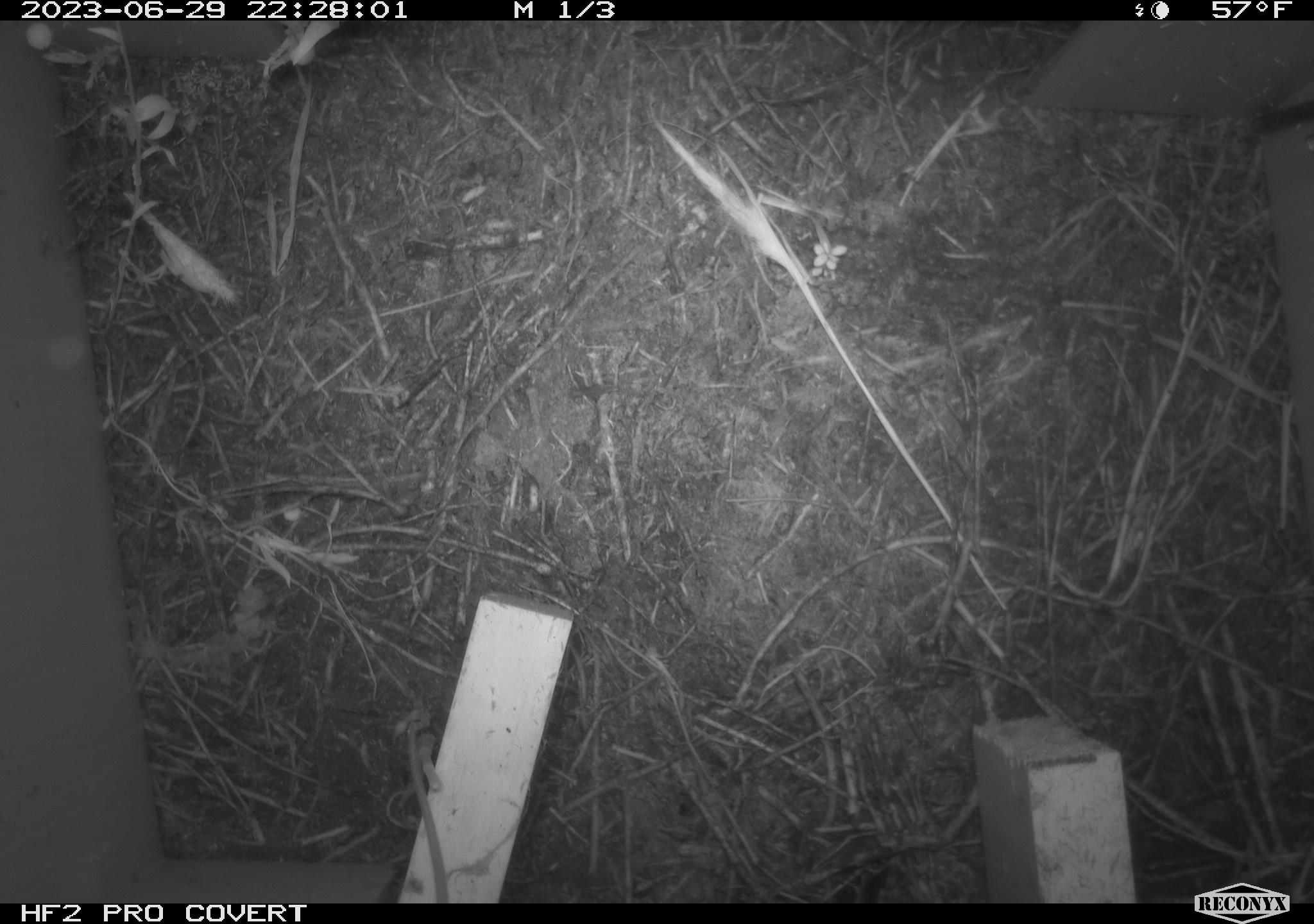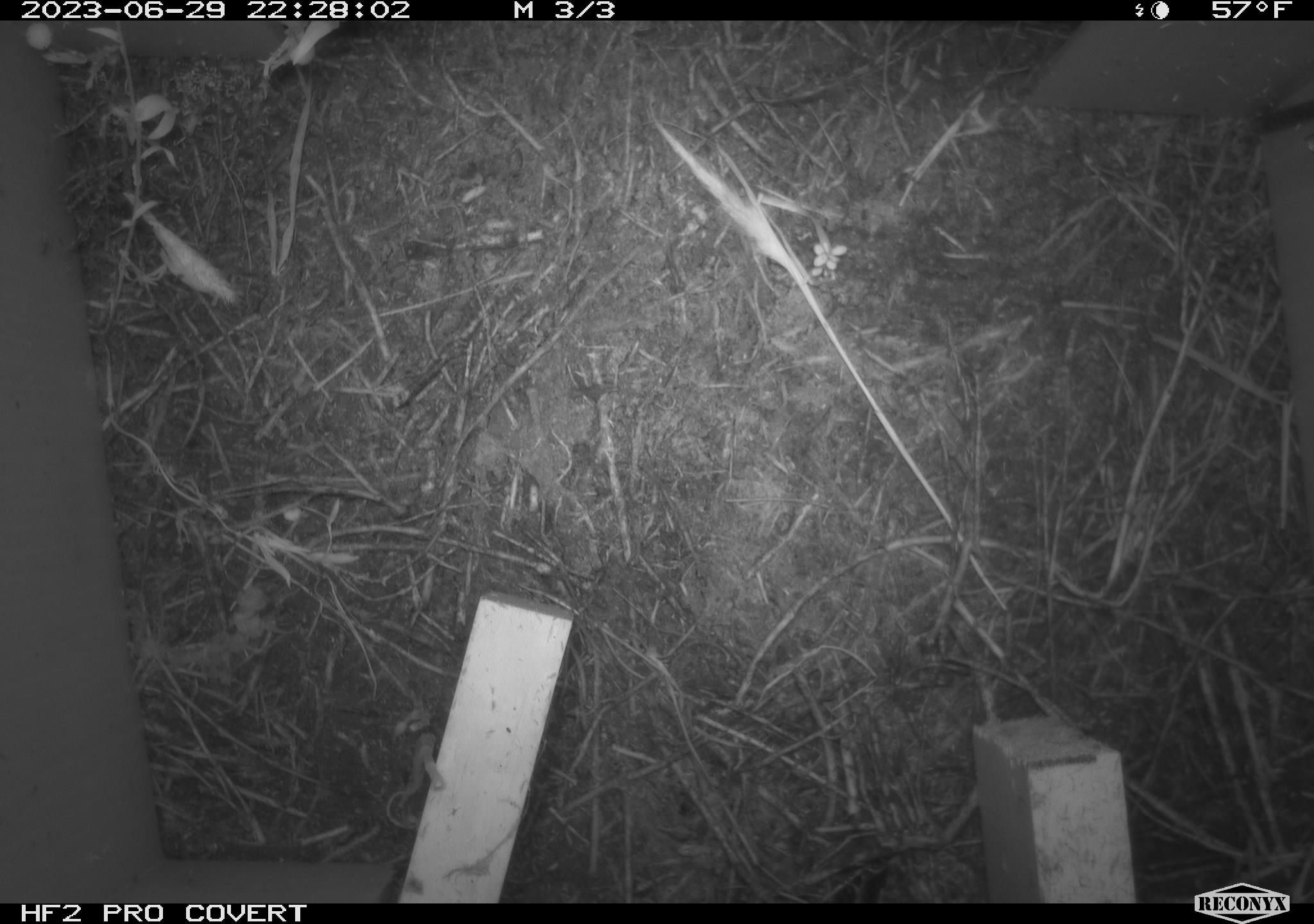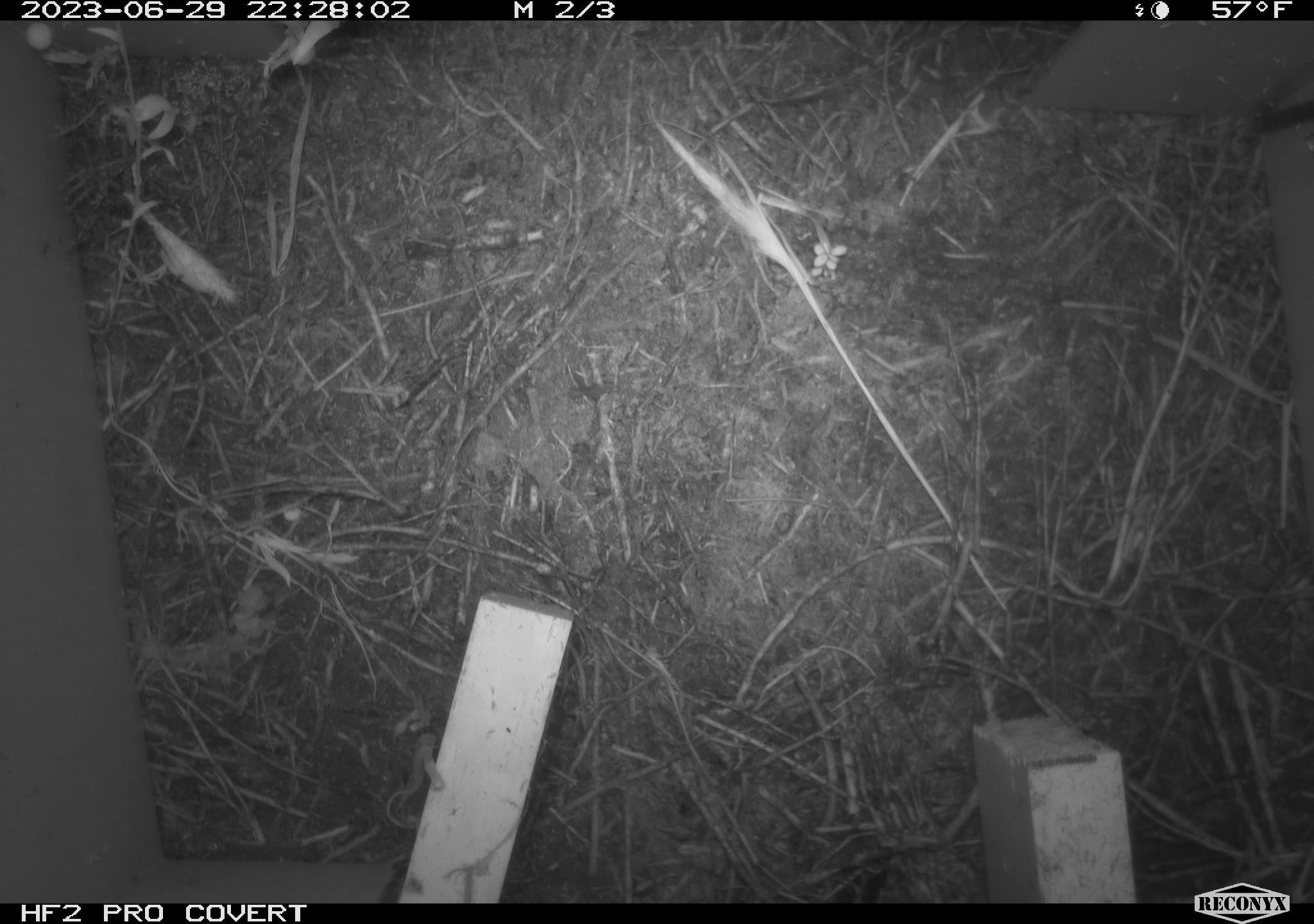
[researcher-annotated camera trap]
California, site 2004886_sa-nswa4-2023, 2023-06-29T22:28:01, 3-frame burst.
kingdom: Animalia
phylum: Chordata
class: Mammalia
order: Rodentia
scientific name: Rodentia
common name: mouse species